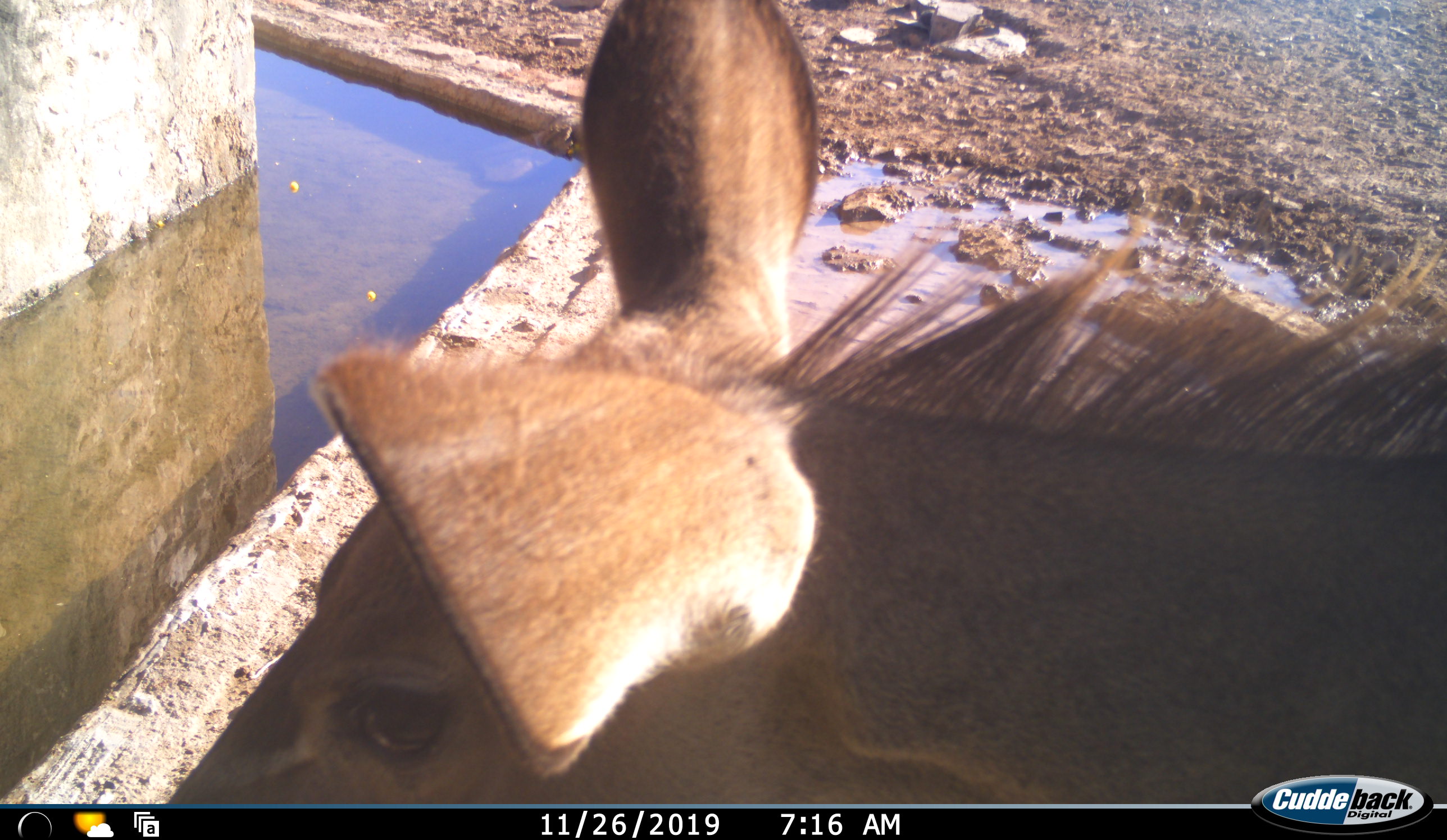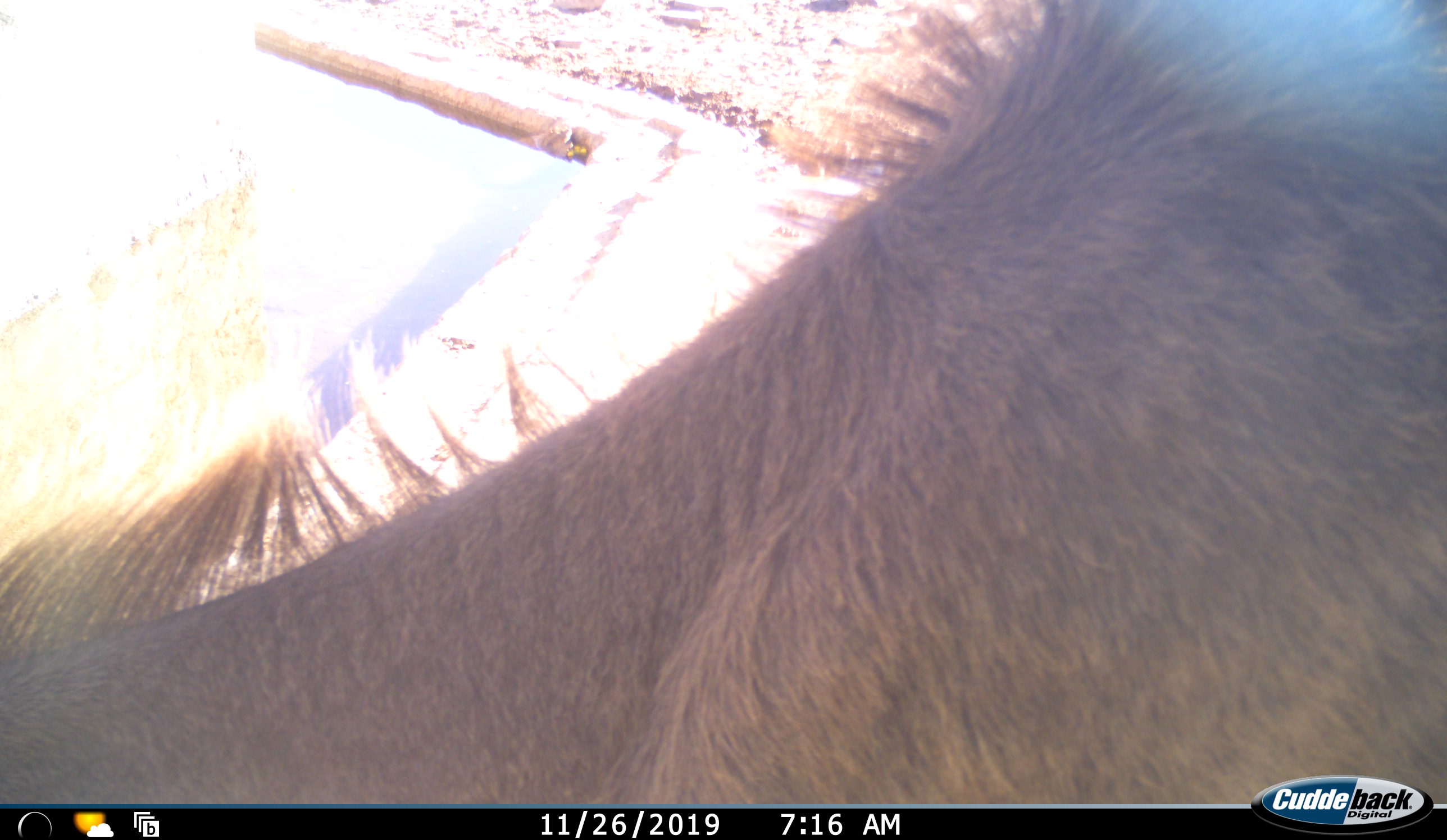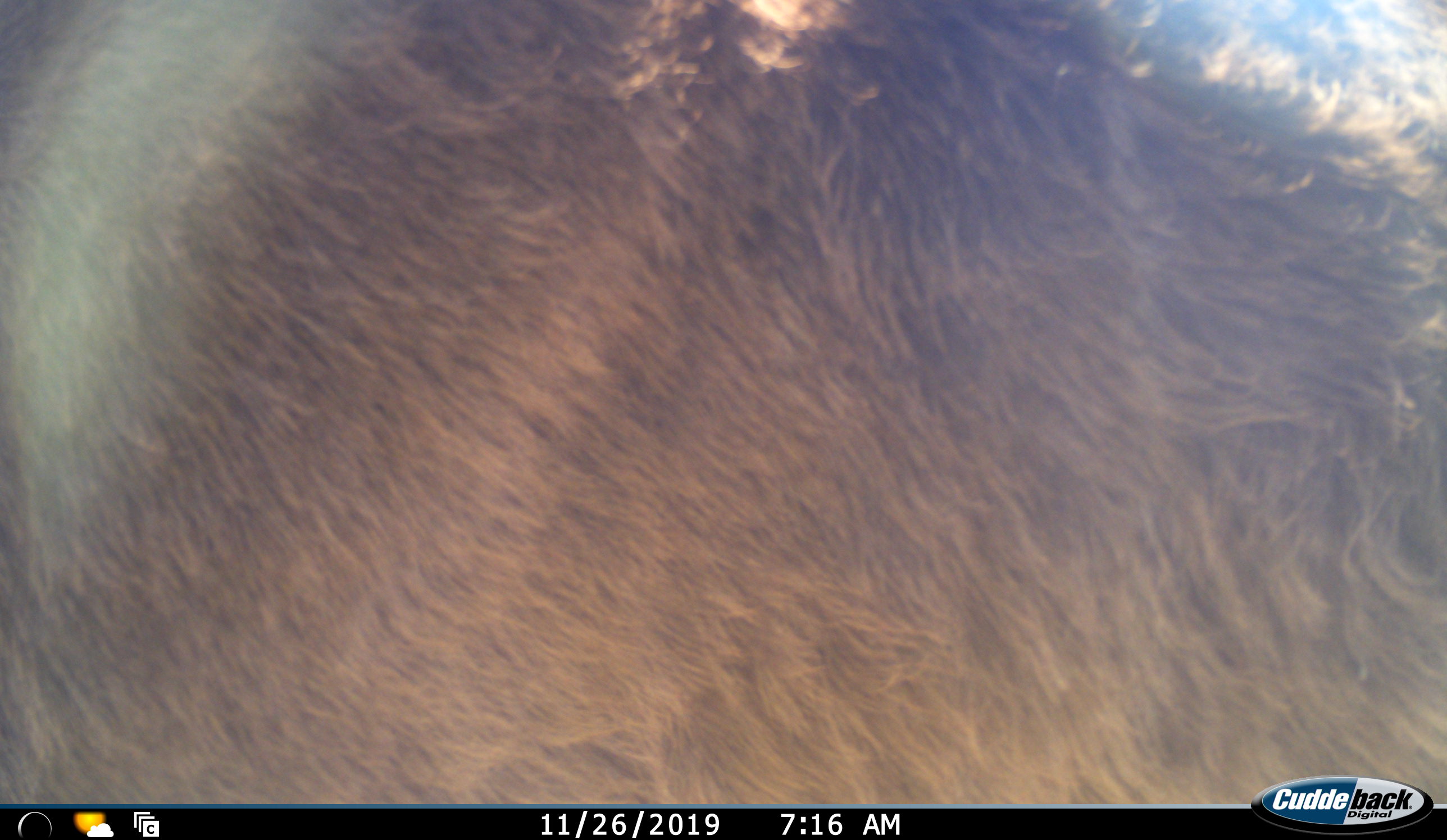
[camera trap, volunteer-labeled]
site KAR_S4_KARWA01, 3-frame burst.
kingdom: Animalia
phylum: Chordata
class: Mammalia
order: Artiodactyla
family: Bovidae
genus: Tragelaphus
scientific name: Tragelaphus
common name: kudu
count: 1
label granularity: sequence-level